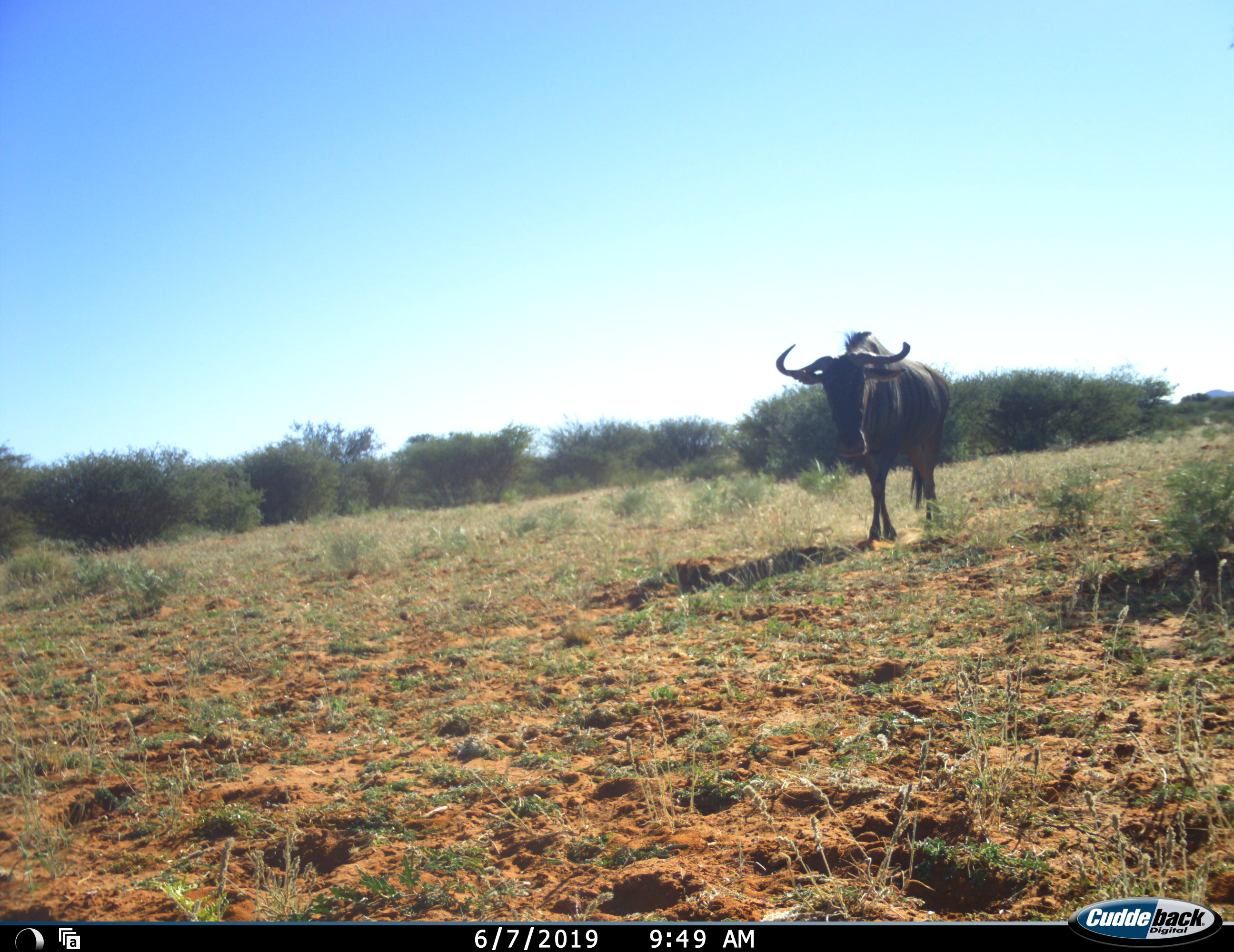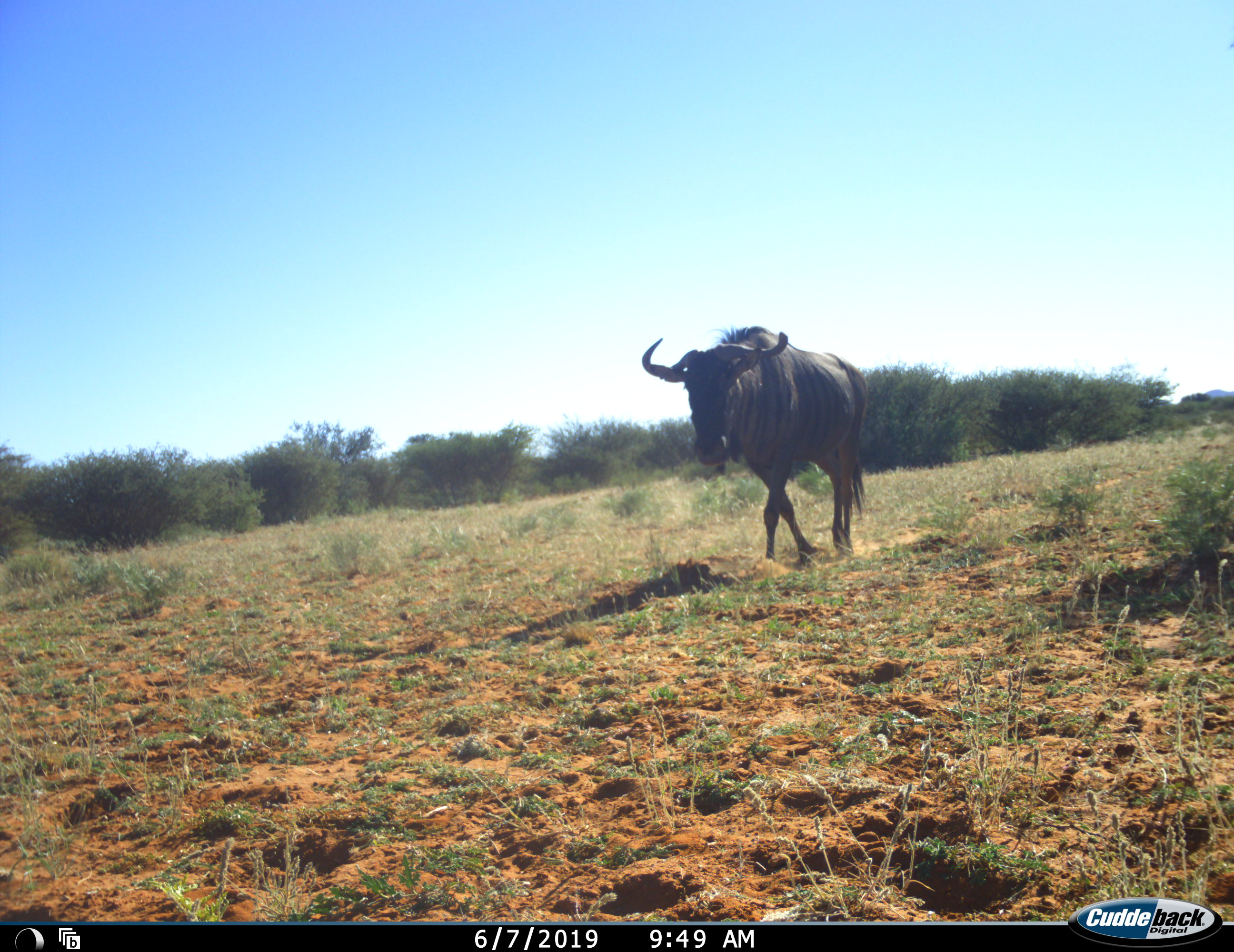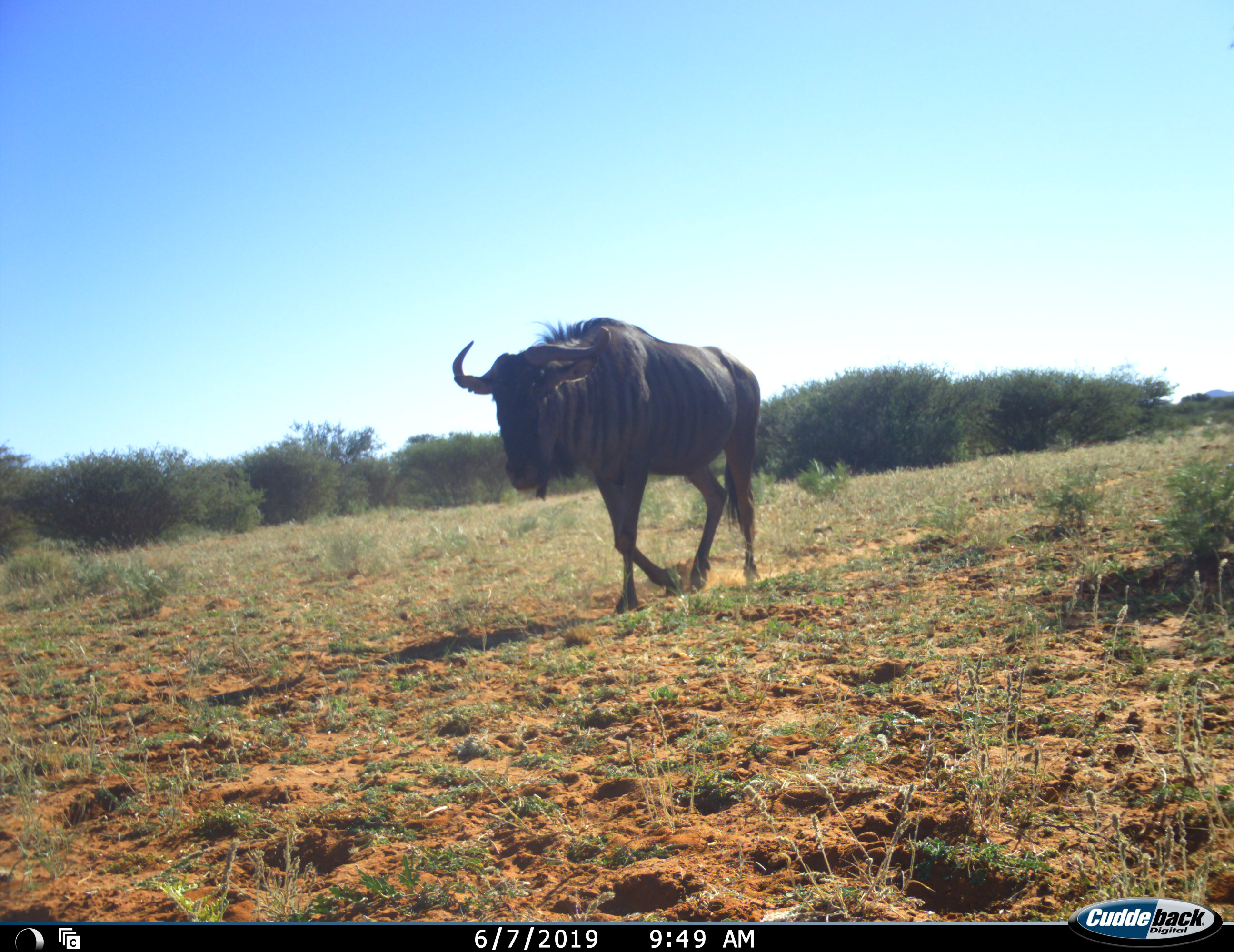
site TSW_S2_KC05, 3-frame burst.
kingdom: Animalia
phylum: Chordata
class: Mammalia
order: Artiodactyla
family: Bovidae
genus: Connochaetes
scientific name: Connochaetes taurinus taurinus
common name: blue wildebeest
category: wildebeestblue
Wildebeestblue (blue wildebeest) (Connochaetes taurinus taurinus), count 1. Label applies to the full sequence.